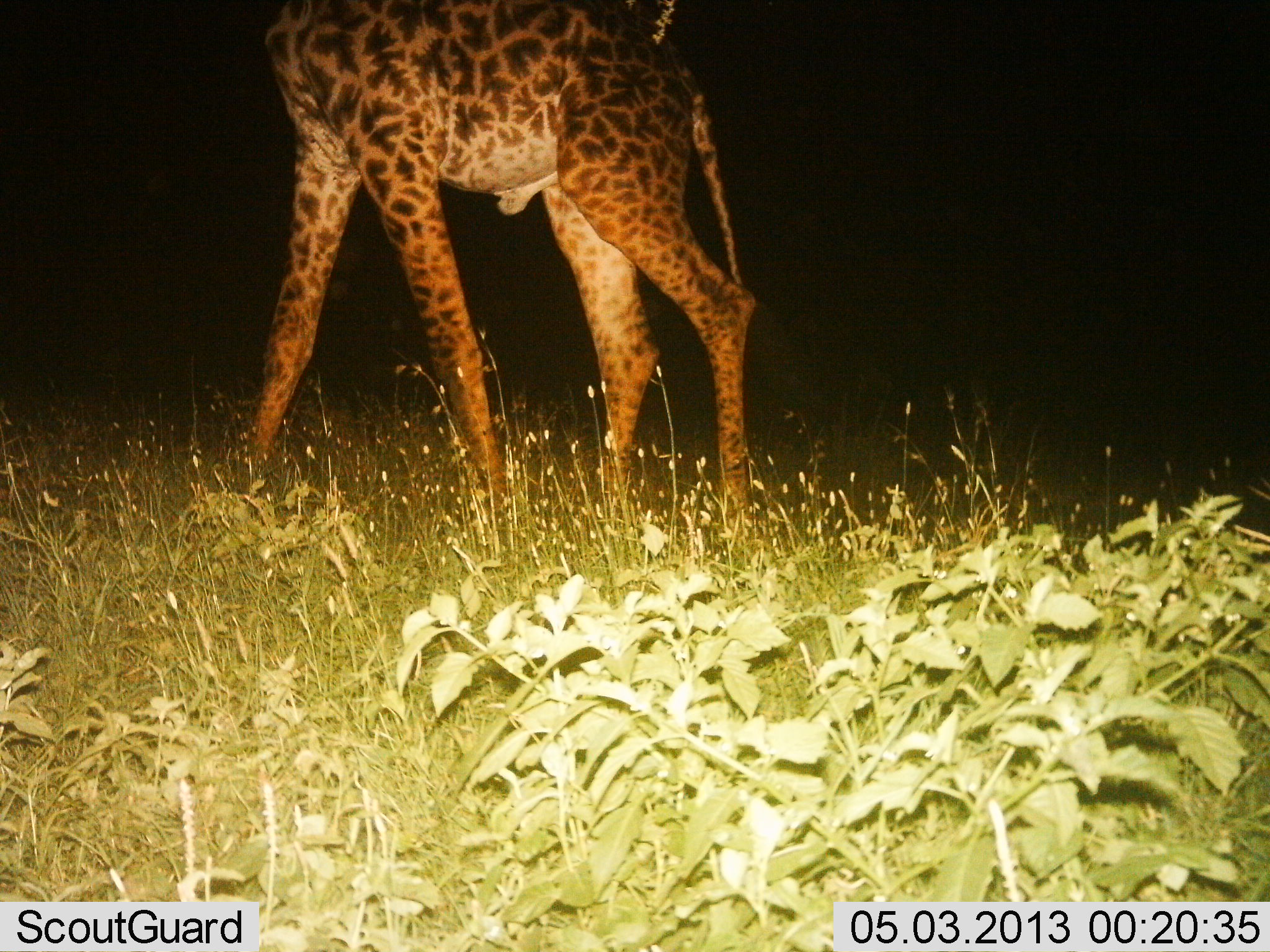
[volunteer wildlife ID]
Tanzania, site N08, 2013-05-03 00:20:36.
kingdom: Animalia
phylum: Chordata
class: Mammalia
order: Artiodactyla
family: Giraffidae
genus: Giraffa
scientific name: Giraffa camelopardalis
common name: giraffe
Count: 1.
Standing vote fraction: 70%.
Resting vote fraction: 0%.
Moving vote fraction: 40%.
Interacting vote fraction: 0%.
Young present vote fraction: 0%.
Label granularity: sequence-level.